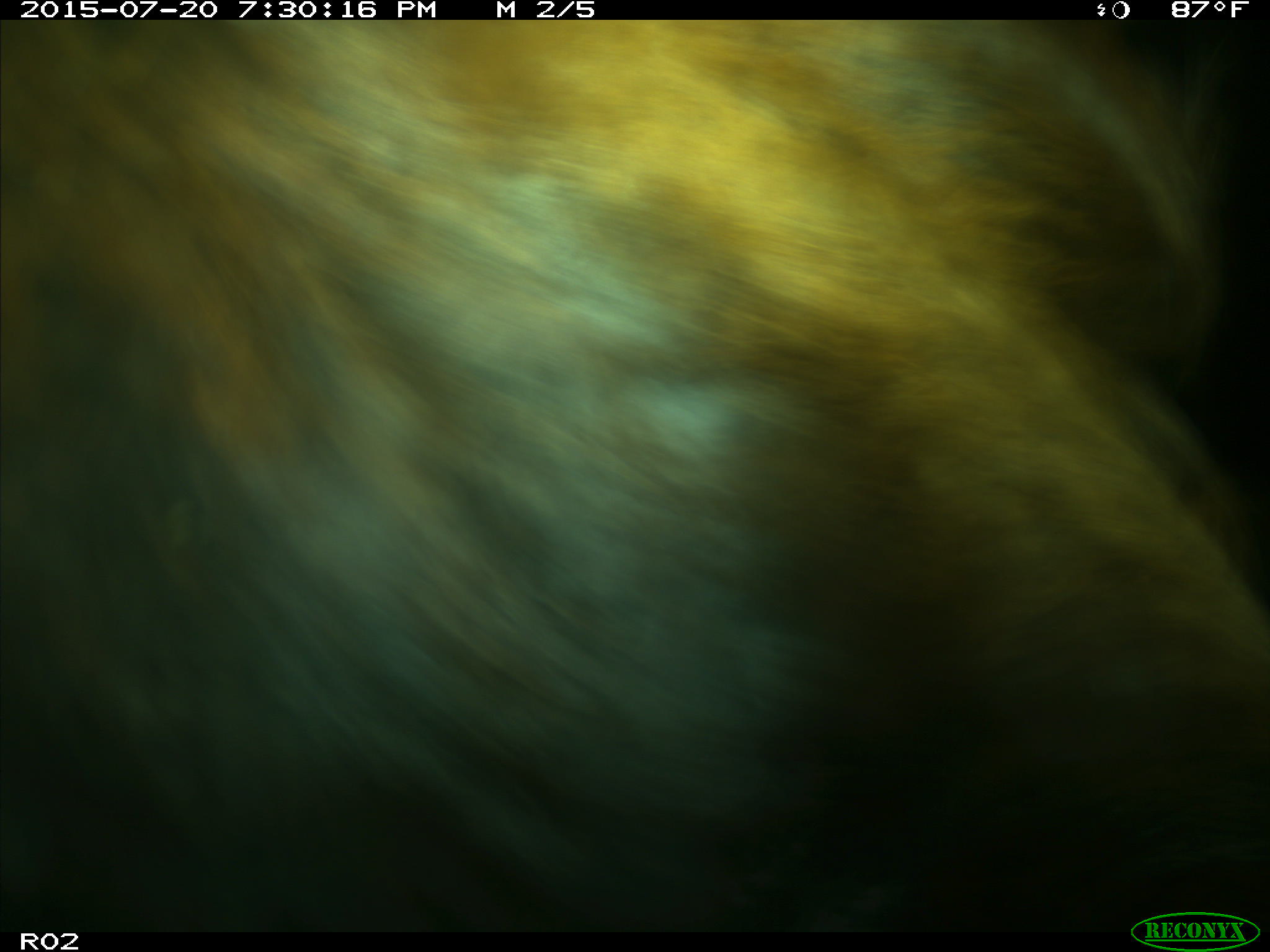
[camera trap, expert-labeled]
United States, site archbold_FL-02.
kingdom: Animalia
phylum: Chordata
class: Mammalia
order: Artiodactyla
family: Bovidae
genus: Bos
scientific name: Bos taurus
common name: domestic cow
Bos taurus (domestic cow).